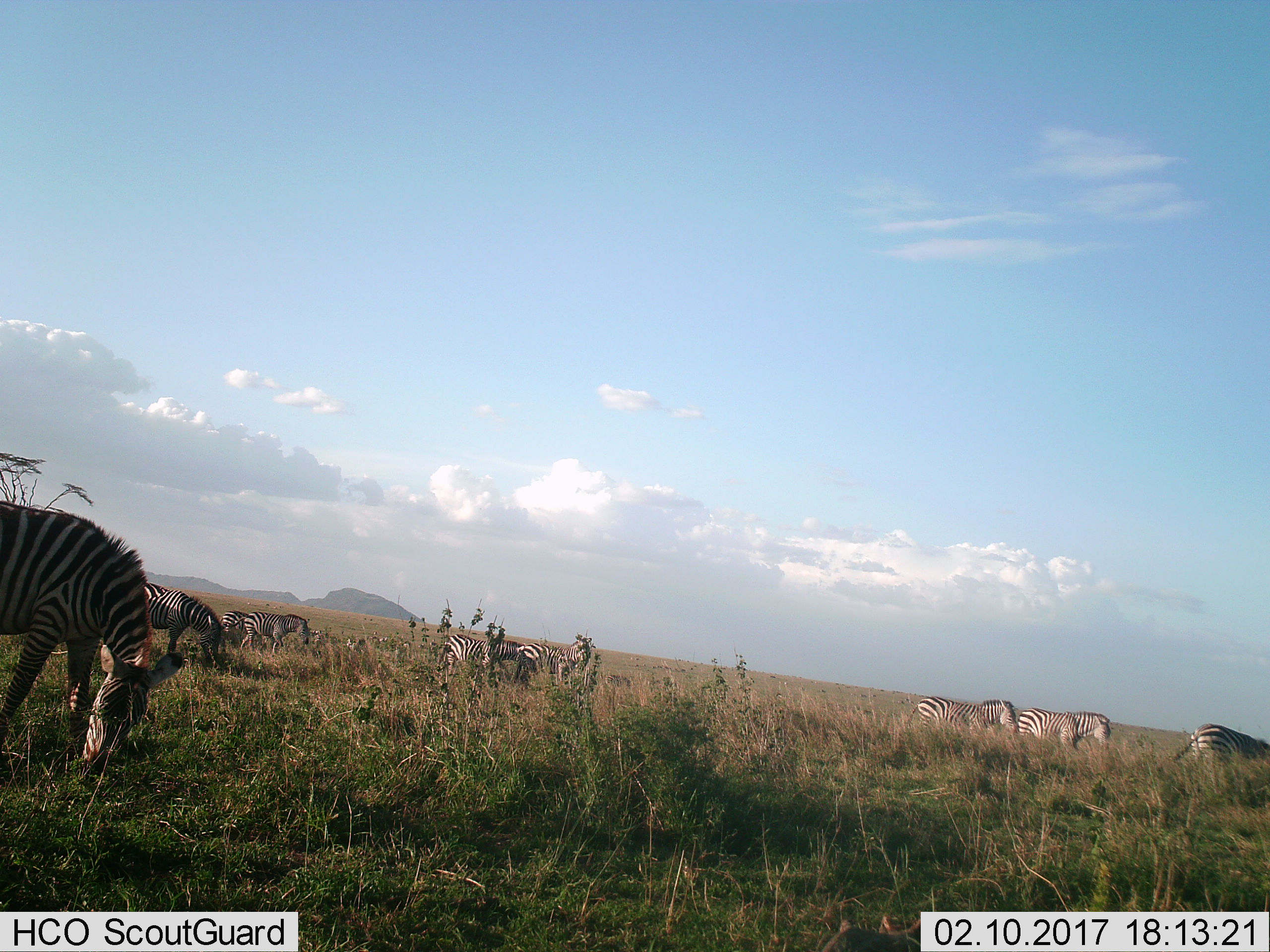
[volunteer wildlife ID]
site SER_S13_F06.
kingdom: Animalia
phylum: Chordata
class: Mammalia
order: Perissodactyla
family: Equidae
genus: Equus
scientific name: Equus quagga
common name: plains zebra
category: zebraplains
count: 10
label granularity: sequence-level